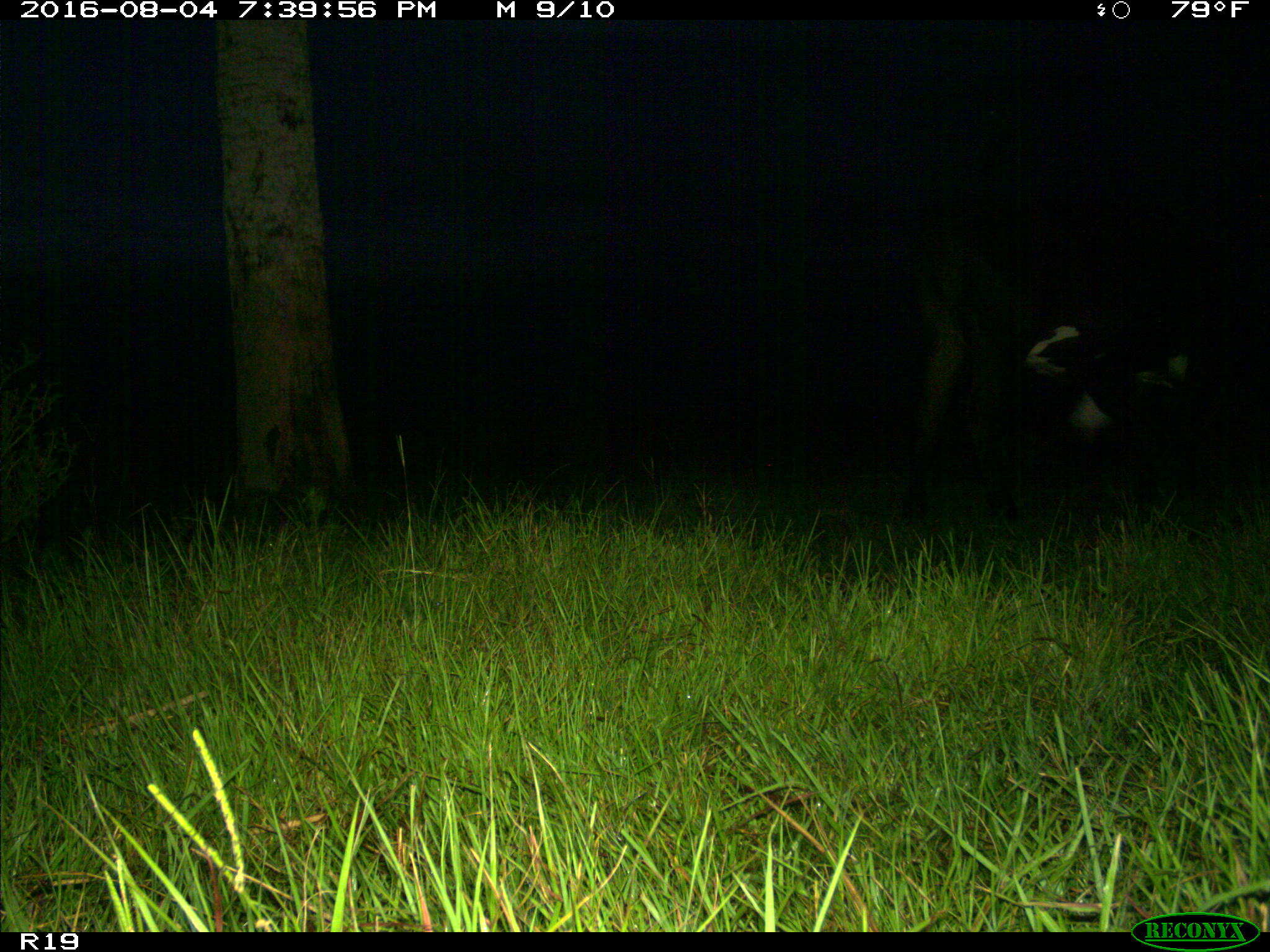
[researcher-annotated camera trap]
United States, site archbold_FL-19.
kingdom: Animalia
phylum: Chordata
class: Mammalia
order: Artiodactyla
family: Bovidae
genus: Bos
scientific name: Bos taurus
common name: domestic cow